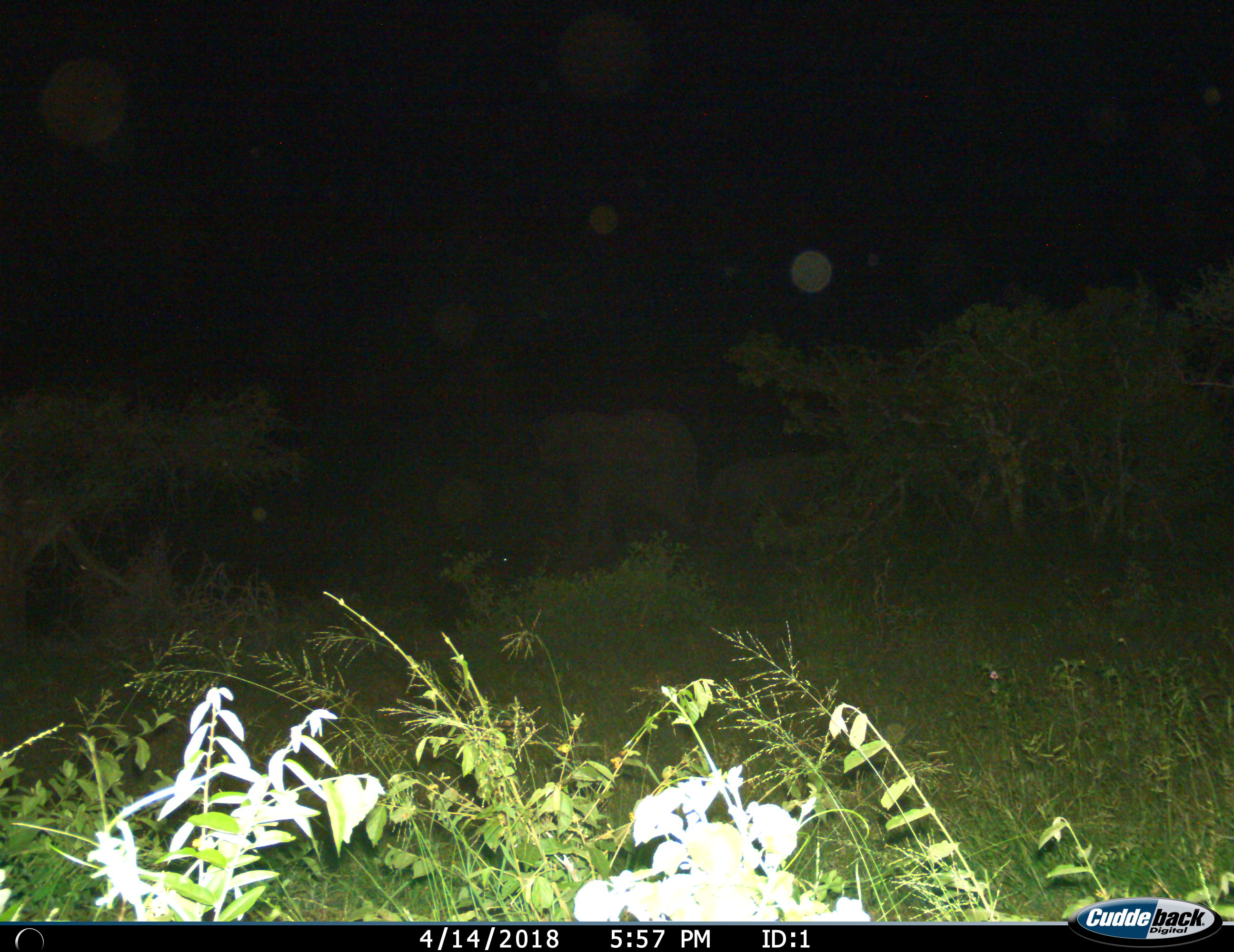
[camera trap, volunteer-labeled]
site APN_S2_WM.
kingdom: Animalia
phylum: Chordata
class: Mammalia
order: Proboscidea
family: Elephantidae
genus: Loxodonta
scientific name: Loxodonta africana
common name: african bush elephant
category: elephant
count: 2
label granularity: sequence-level